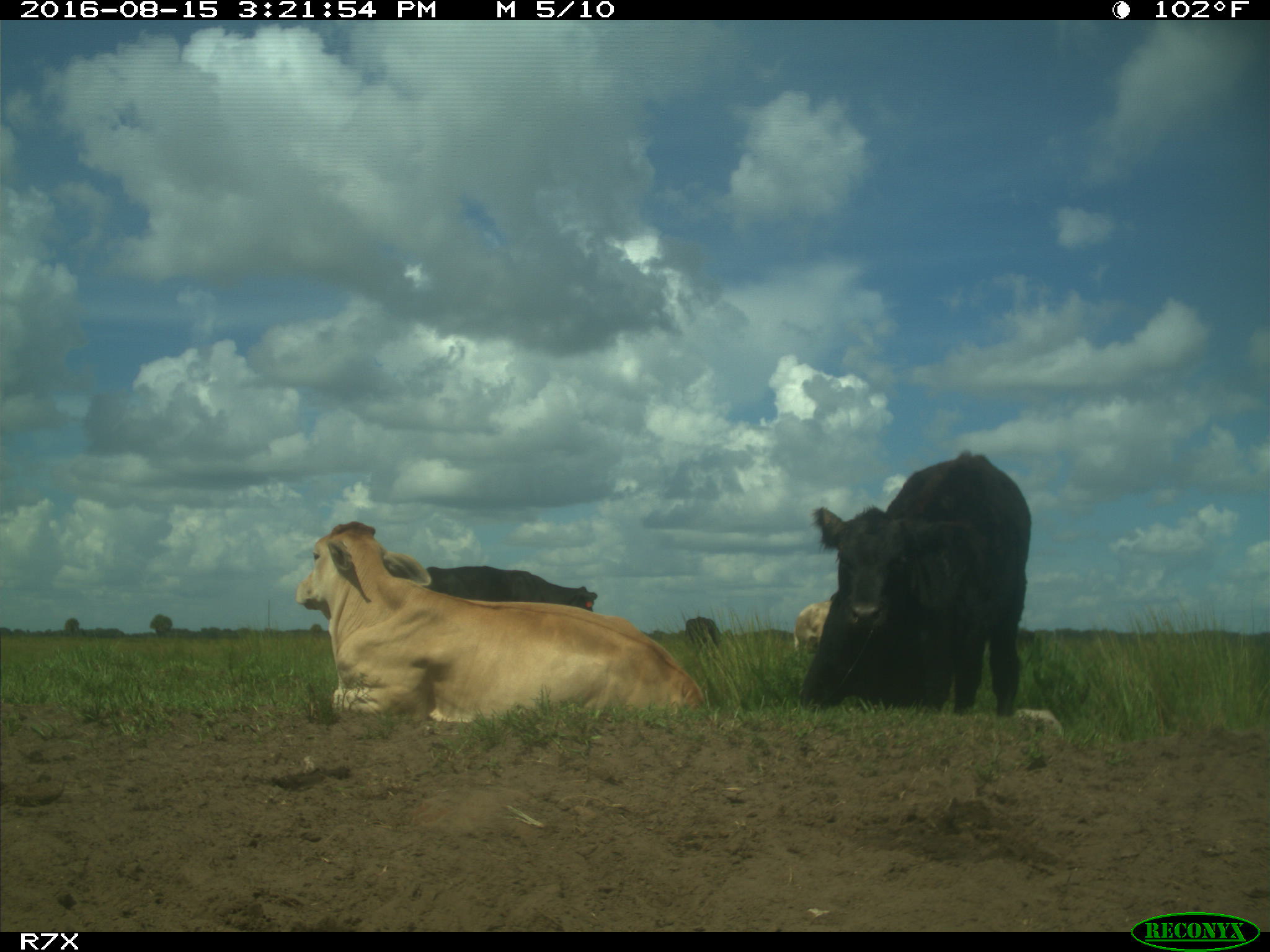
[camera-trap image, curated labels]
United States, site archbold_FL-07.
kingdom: Animalia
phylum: Chordata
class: Mammalia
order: Artiodactyla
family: Bovidae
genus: Bos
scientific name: Bos taurus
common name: domestic cow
Bos taurus (domestic cow).